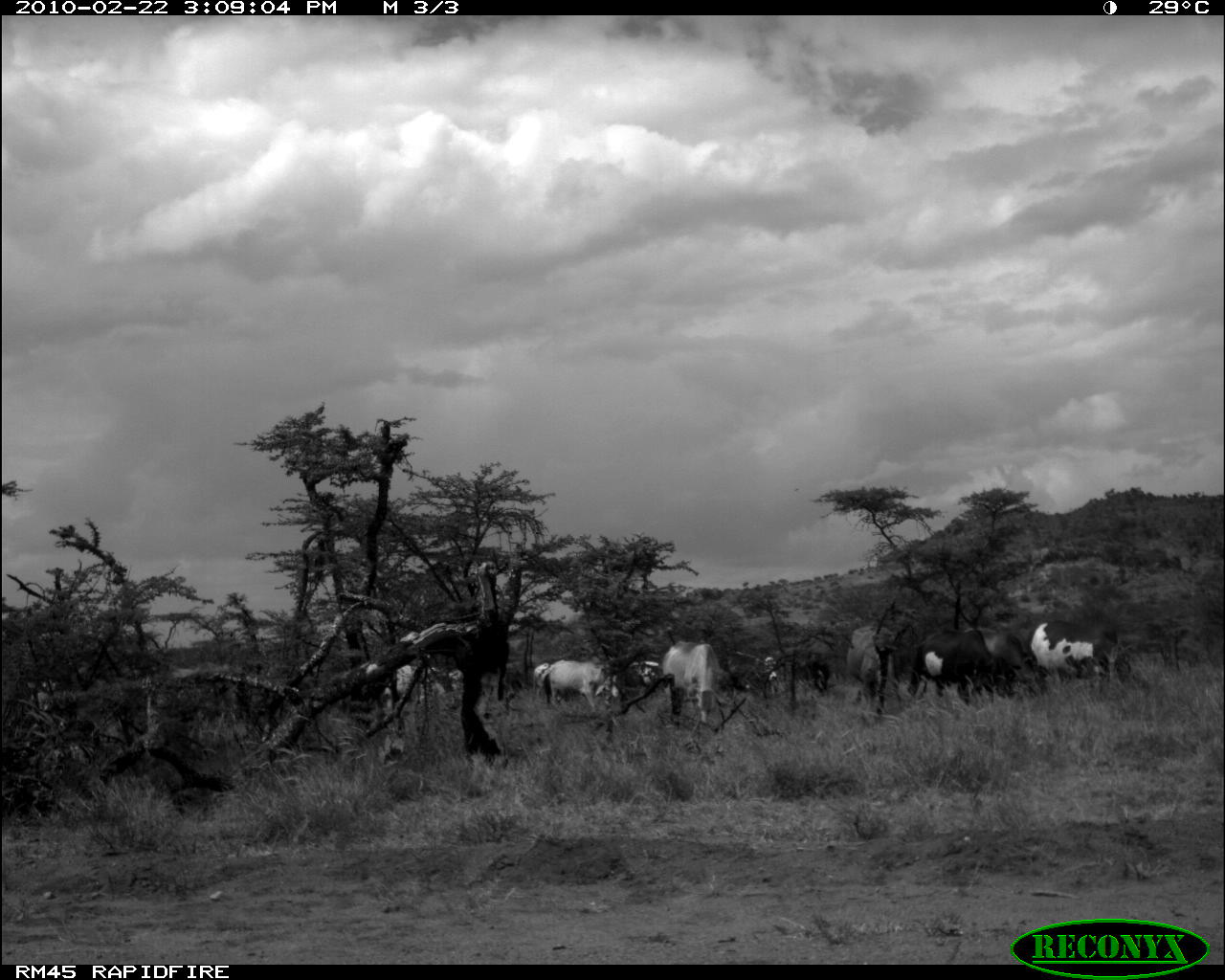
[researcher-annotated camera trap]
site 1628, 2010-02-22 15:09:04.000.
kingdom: Animalia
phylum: Chordata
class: Mammalia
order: Artiodactyla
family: Bovidae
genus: Bos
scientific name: Bos taurus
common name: domestic cattle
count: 12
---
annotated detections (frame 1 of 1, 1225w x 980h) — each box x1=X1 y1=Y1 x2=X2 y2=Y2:
bos taurus: x1=906 y1=626 x2=1016 y2=707; x1=660 y1=639 x2=739 y2=727; x1=962 y1=623 x2=1043 y2=695; x1=361 y1=660 x2=457 y2=714; x1=1029 y1=619 x2=1110 y2=683; x1=847 y1=625 x2=904 y2=715; x1=539 y1=658 x2=620 y2=714; x1=533 y1=662 x2=575 y2=707; x1=629 y1=660 x2=659 y2=697; x1=764 y1=657 x2=784 y2=698; x1=811 y1=660 x2=831 y2=694; x1=449 y1=669 x2=464 y2=704